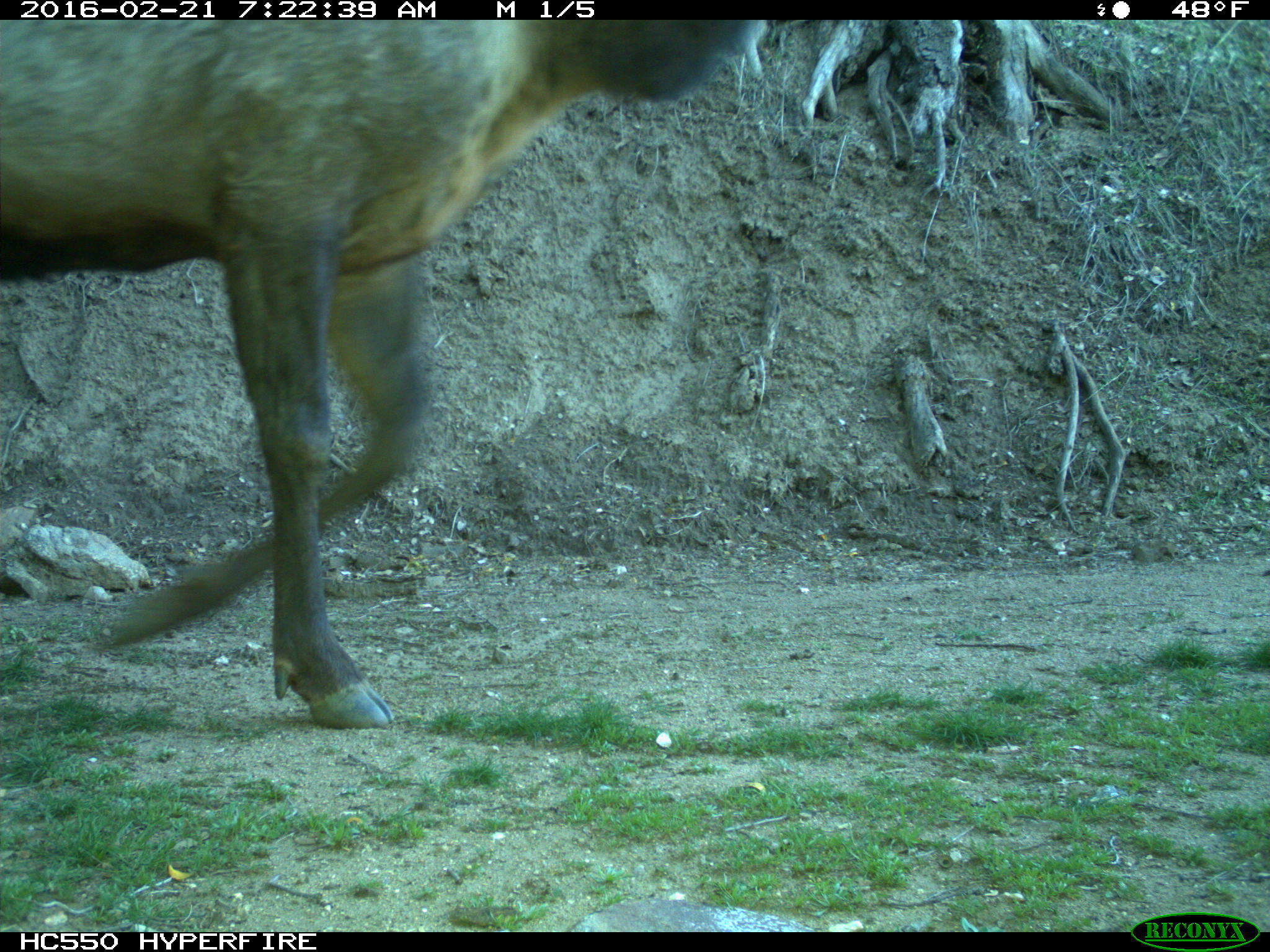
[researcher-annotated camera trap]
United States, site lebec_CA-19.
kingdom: Animalia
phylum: Chordata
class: Mammalia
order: Artiodactyla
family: Cervidae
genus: Cervus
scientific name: Cervus canadensis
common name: elk